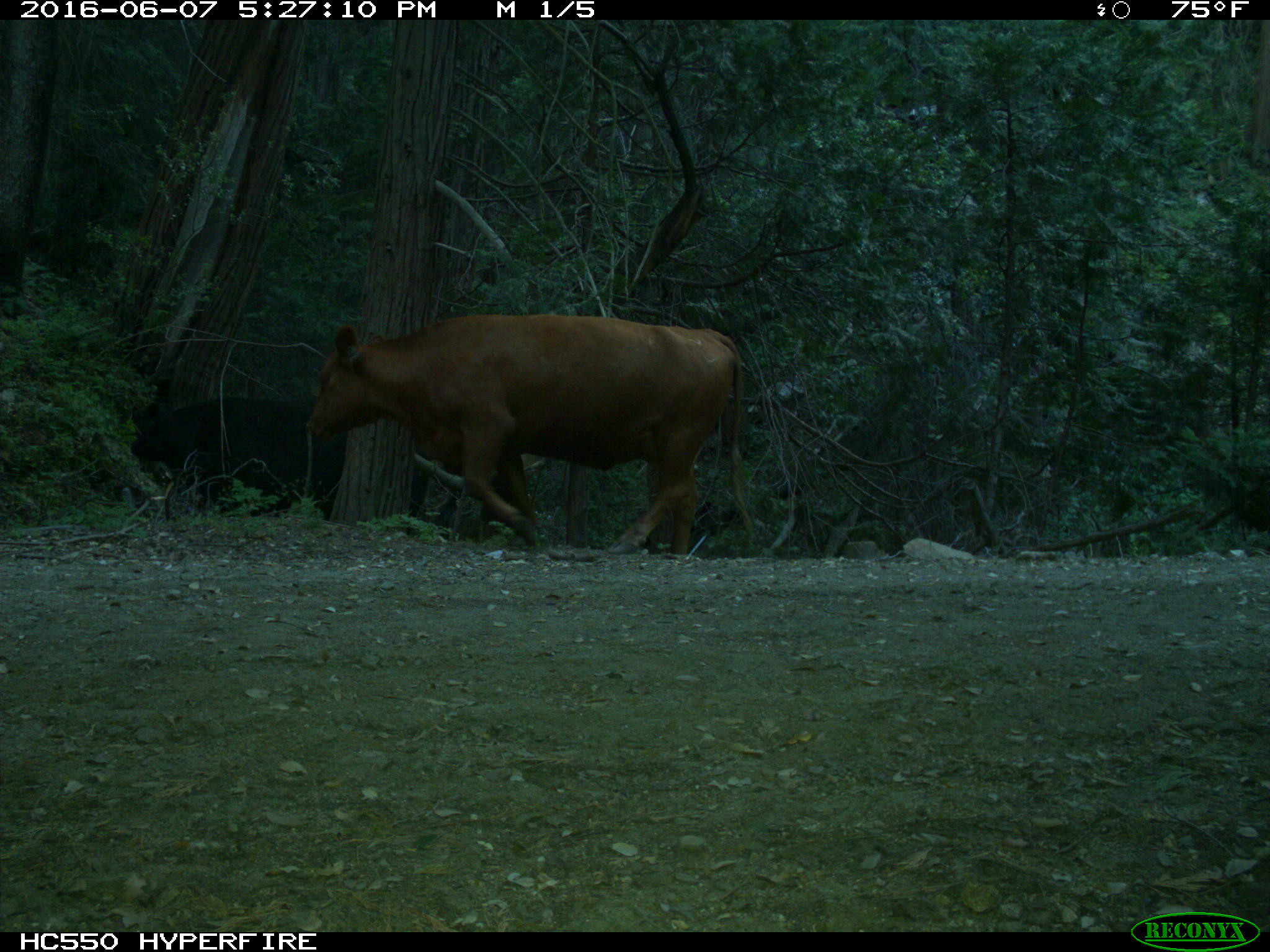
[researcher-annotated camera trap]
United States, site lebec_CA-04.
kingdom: Animalia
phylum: Chordata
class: Mammalia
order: Artiodactyla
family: Bovidae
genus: Bos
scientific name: Bos taurus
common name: domestic cow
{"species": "Bos taurus (domestic cow)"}